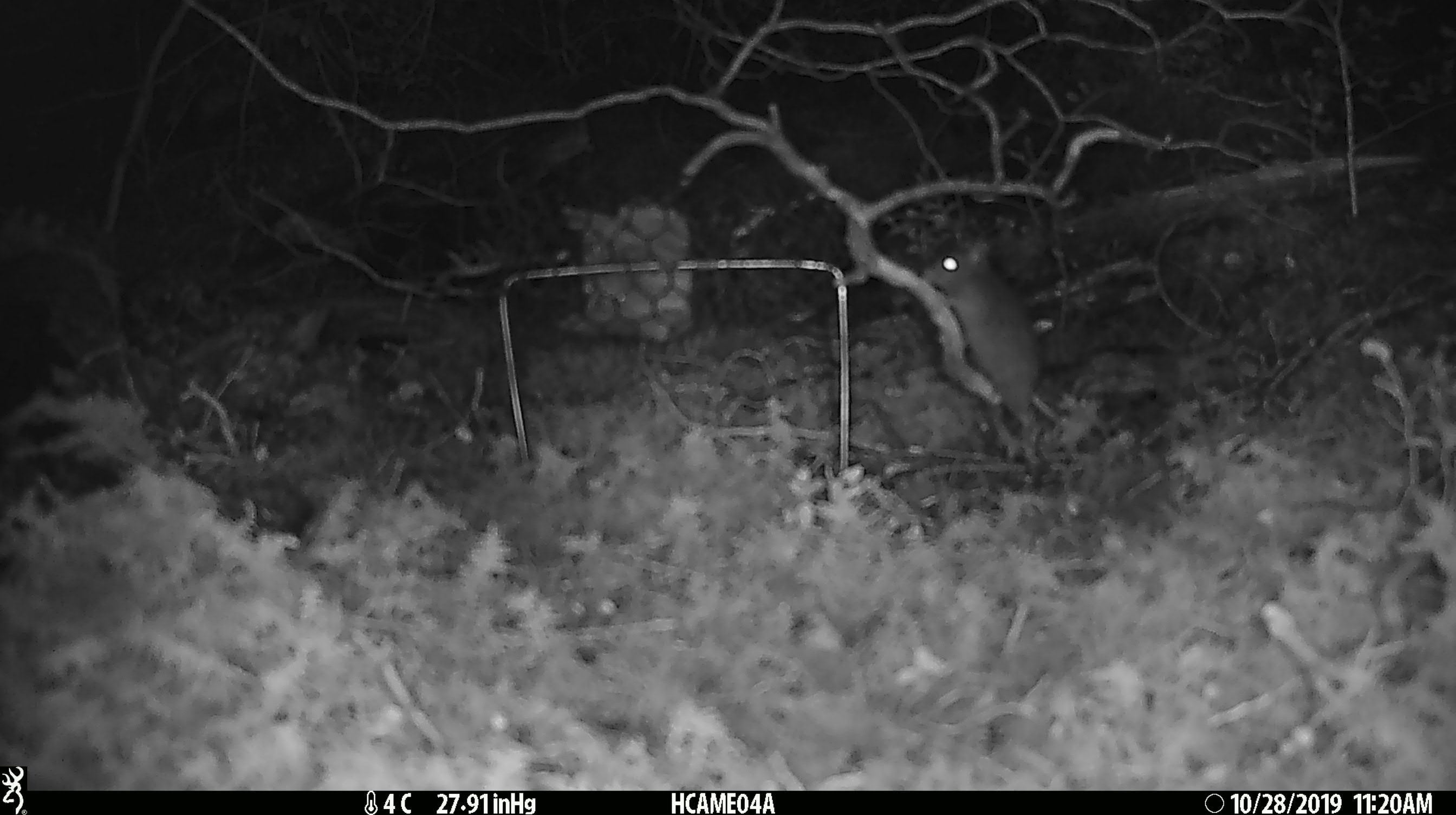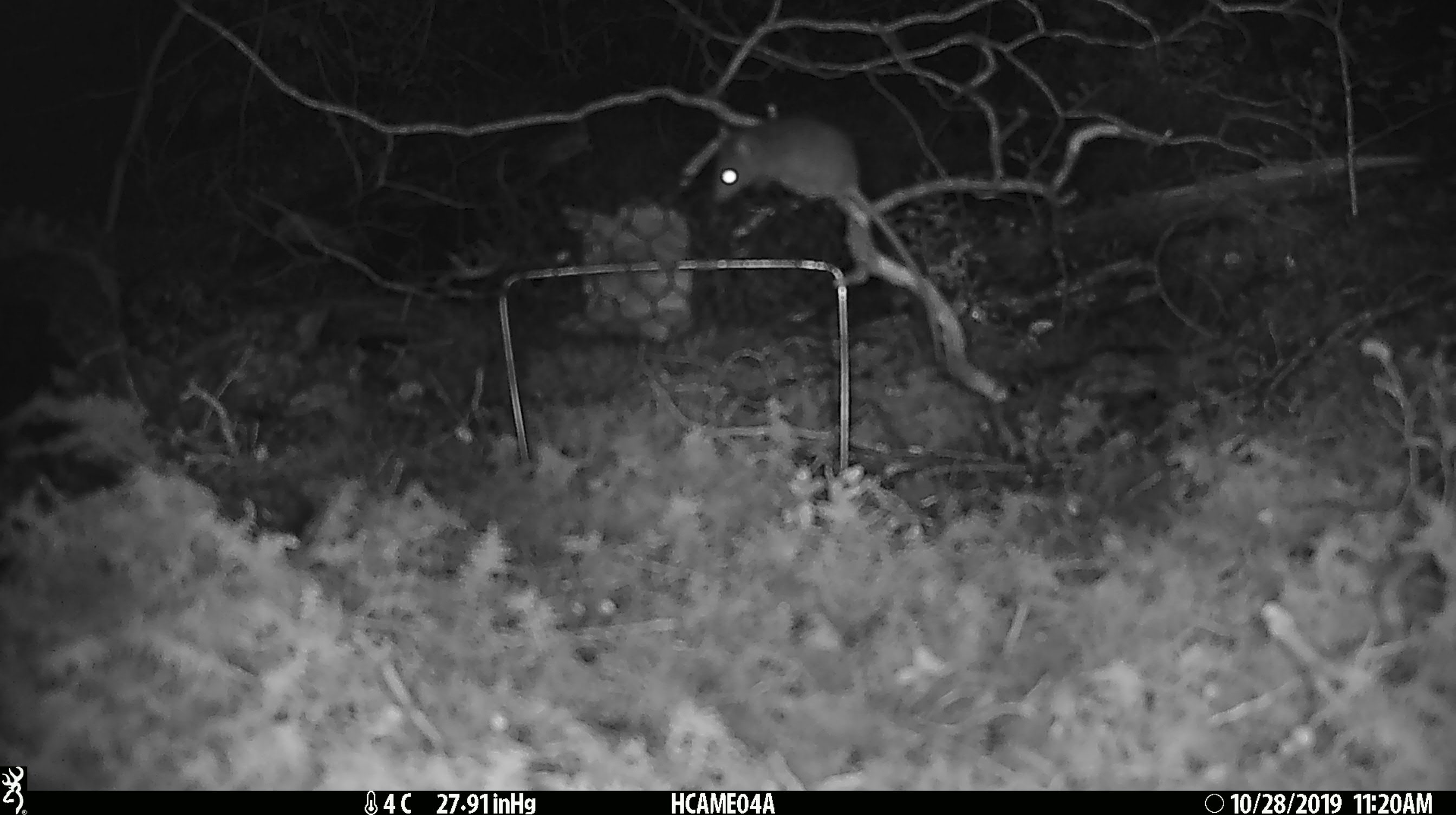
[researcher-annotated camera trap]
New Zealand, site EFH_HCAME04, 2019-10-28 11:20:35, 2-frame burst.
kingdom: Animalia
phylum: Chordata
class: Mammalia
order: Rodentia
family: Muridae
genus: Mus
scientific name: Mus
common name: mouse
Mouse (Mus).